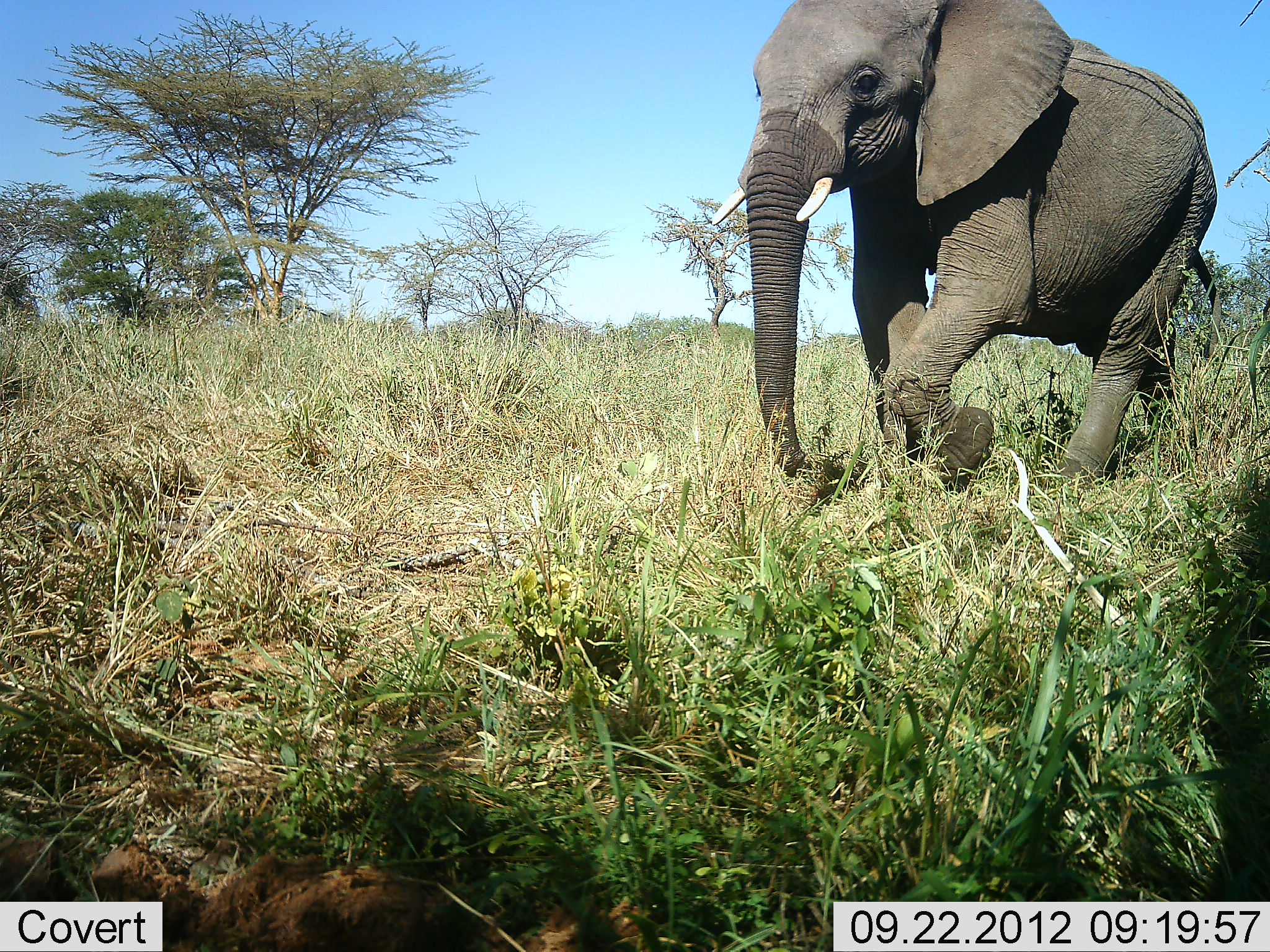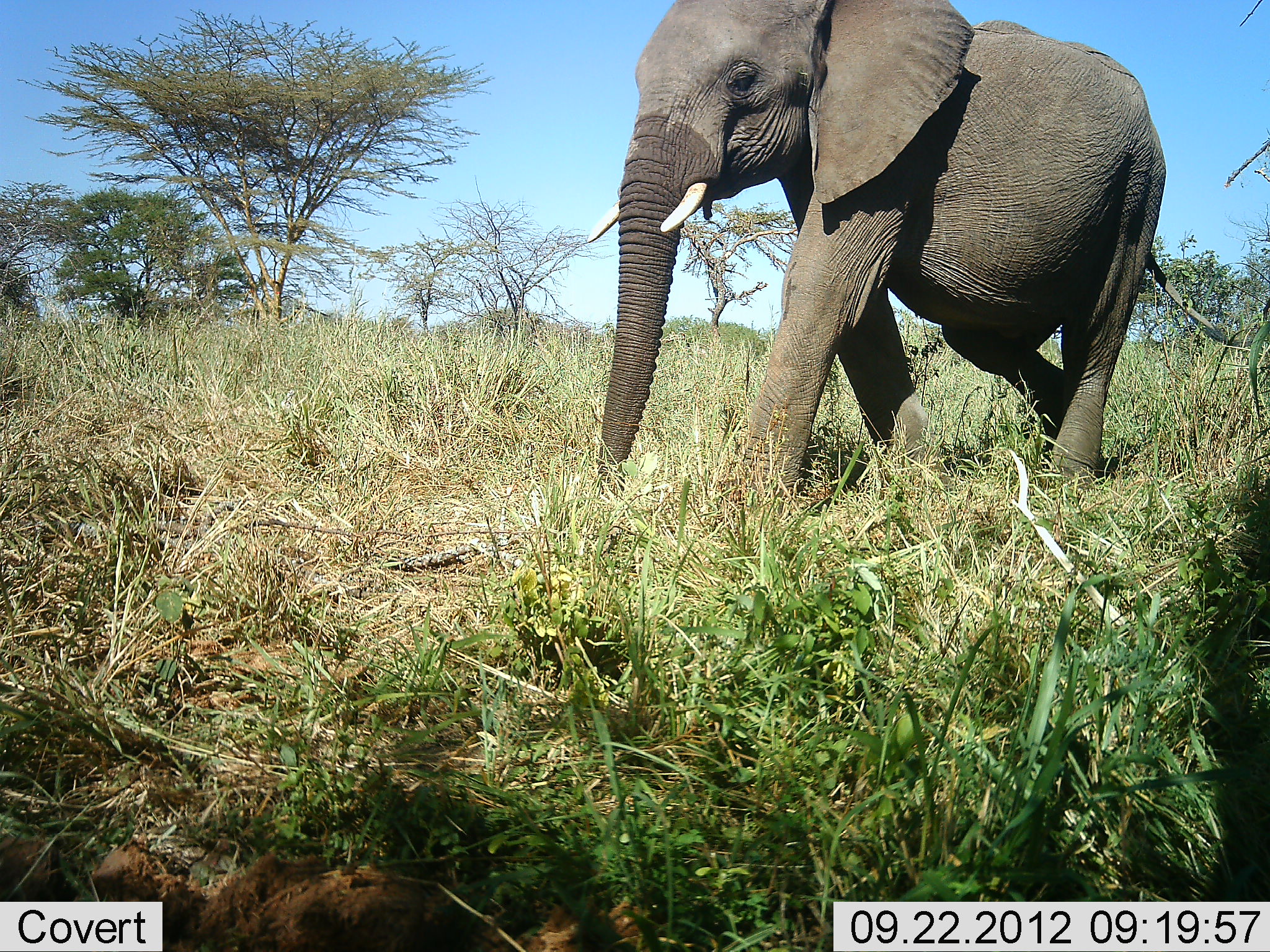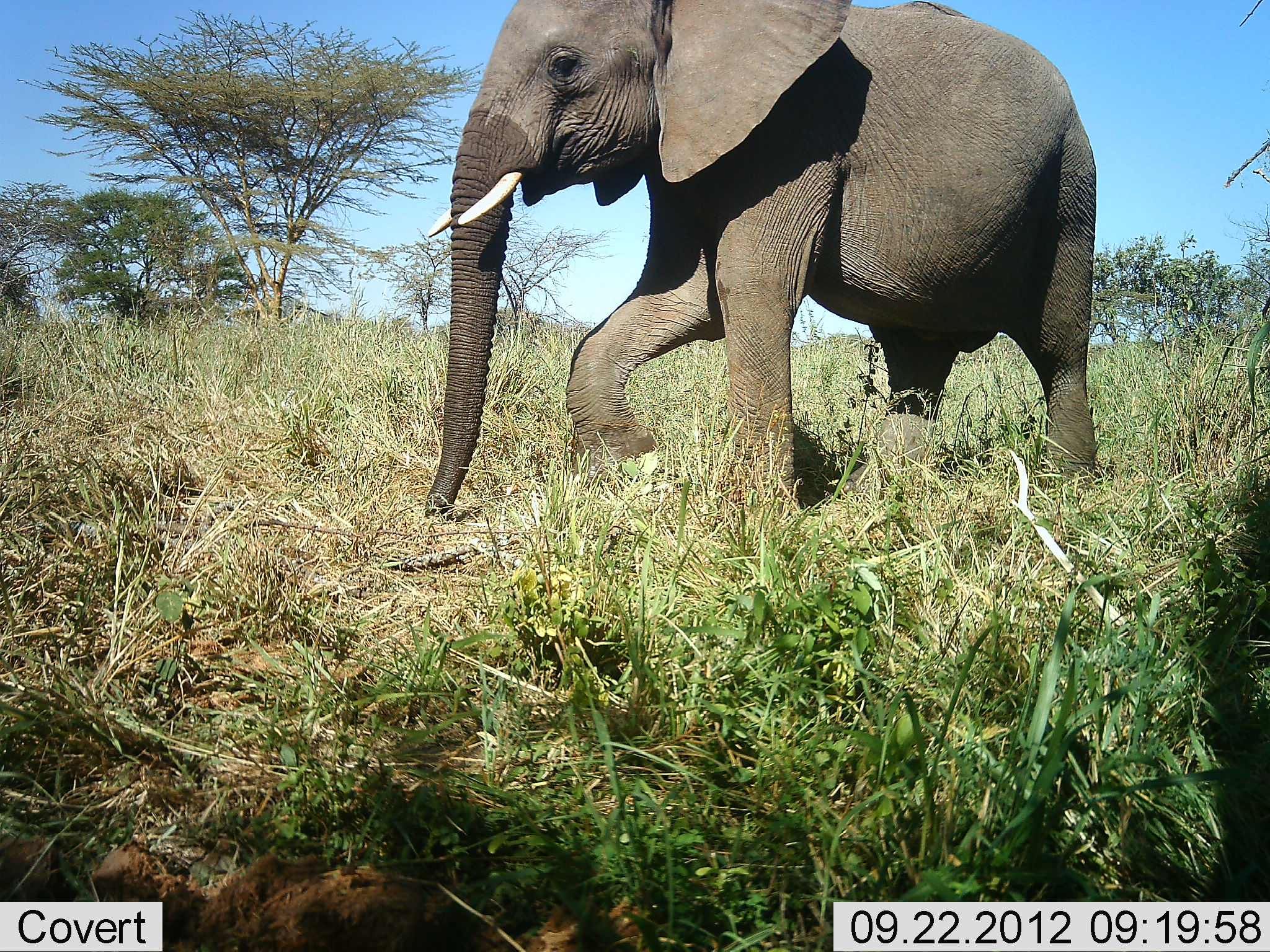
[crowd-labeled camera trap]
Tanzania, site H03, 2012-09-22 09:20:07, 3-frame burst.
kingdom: Animalia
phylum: Chordata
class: Mammalia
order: Proboscidea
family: Elephantidae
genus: Loxodonta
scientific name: Loxodonta africana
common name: african bush elephant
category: elephant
Elephant (african bush elephant) (Loxodonta africana), count 1. Behavior (volunteer vote fractions): standing 11%, resting 0%, moving 100%, interacting 0%. Young present (vote fraction): 0%. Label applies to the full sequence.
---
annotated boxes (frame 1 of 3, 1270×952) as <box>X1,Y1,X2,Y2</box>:
animal: <box>711,0,1229,503</box>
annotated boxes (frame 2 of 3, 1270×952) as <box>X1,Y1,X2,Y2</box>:
animal: <box>582,0,1235,524</box>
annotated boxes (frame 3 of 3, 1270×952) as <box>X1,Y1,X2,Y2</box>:
animal: <box>422,0,1100,528</box>